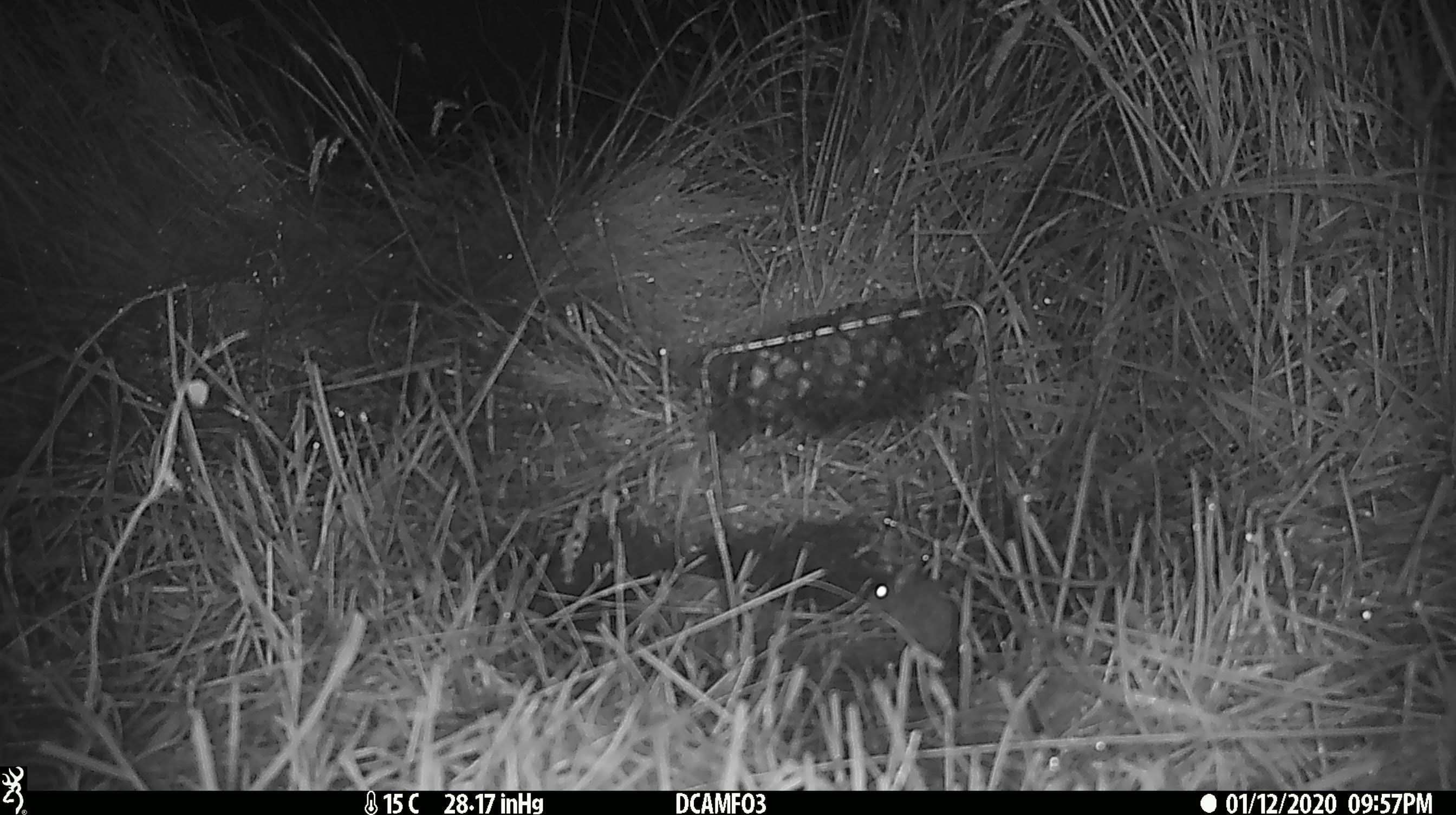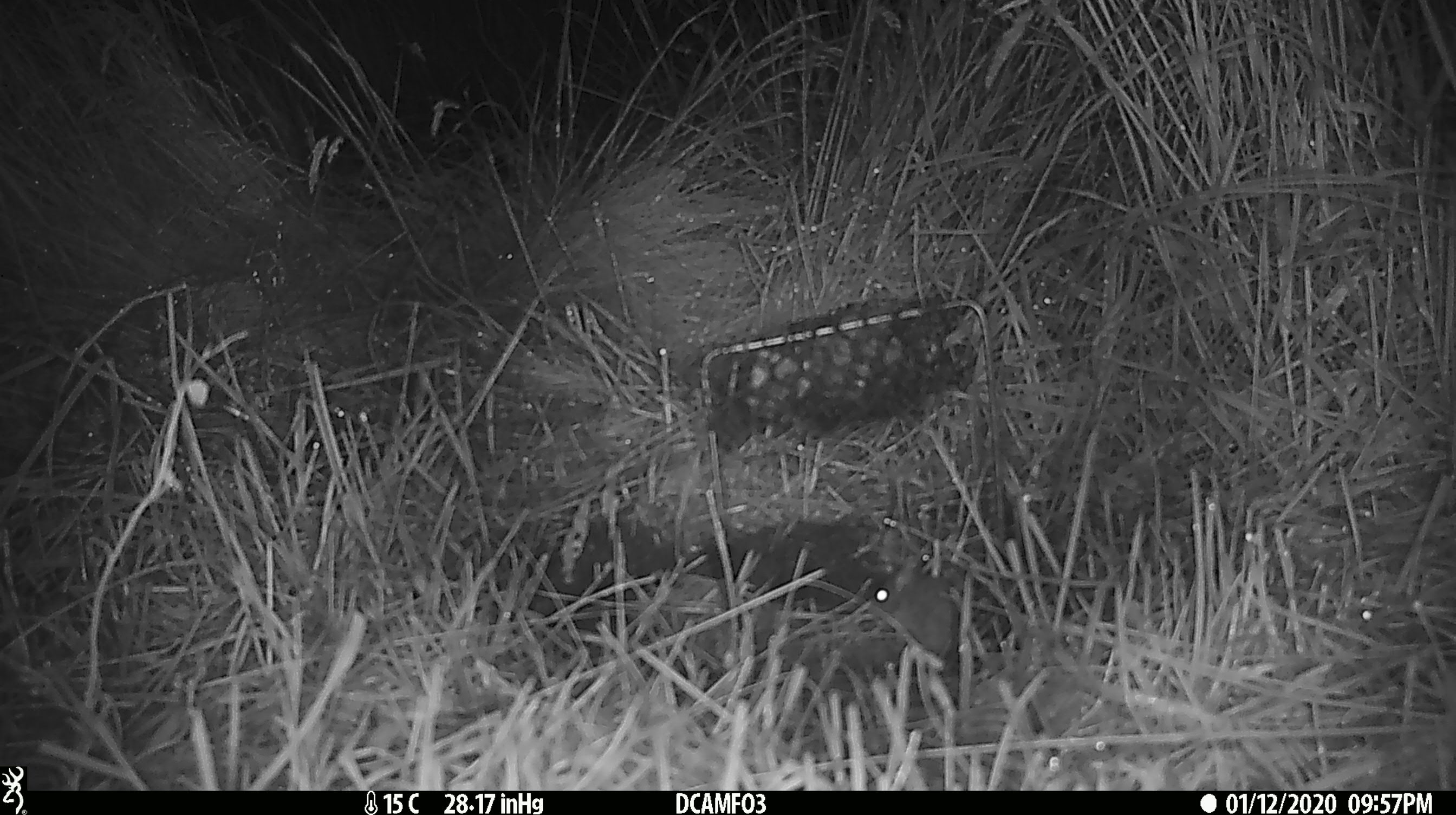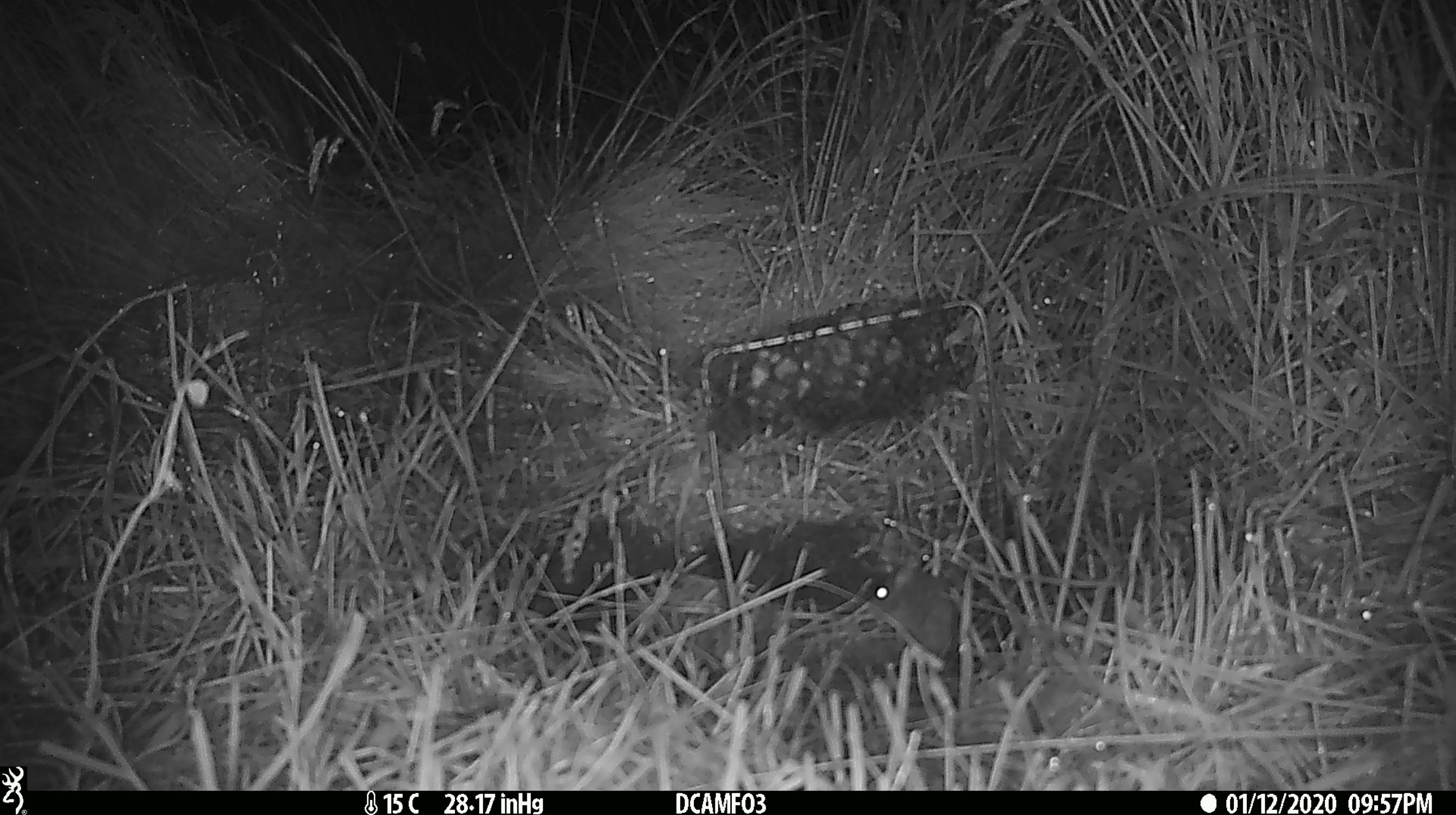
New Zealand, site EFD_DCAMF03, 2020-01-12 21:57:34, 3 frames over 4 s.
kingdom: Animalia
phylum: Chordata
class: Mammalia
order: Rodentia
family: Muridae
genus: Mus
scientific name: Mus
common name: mouse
Mouse (Mus).